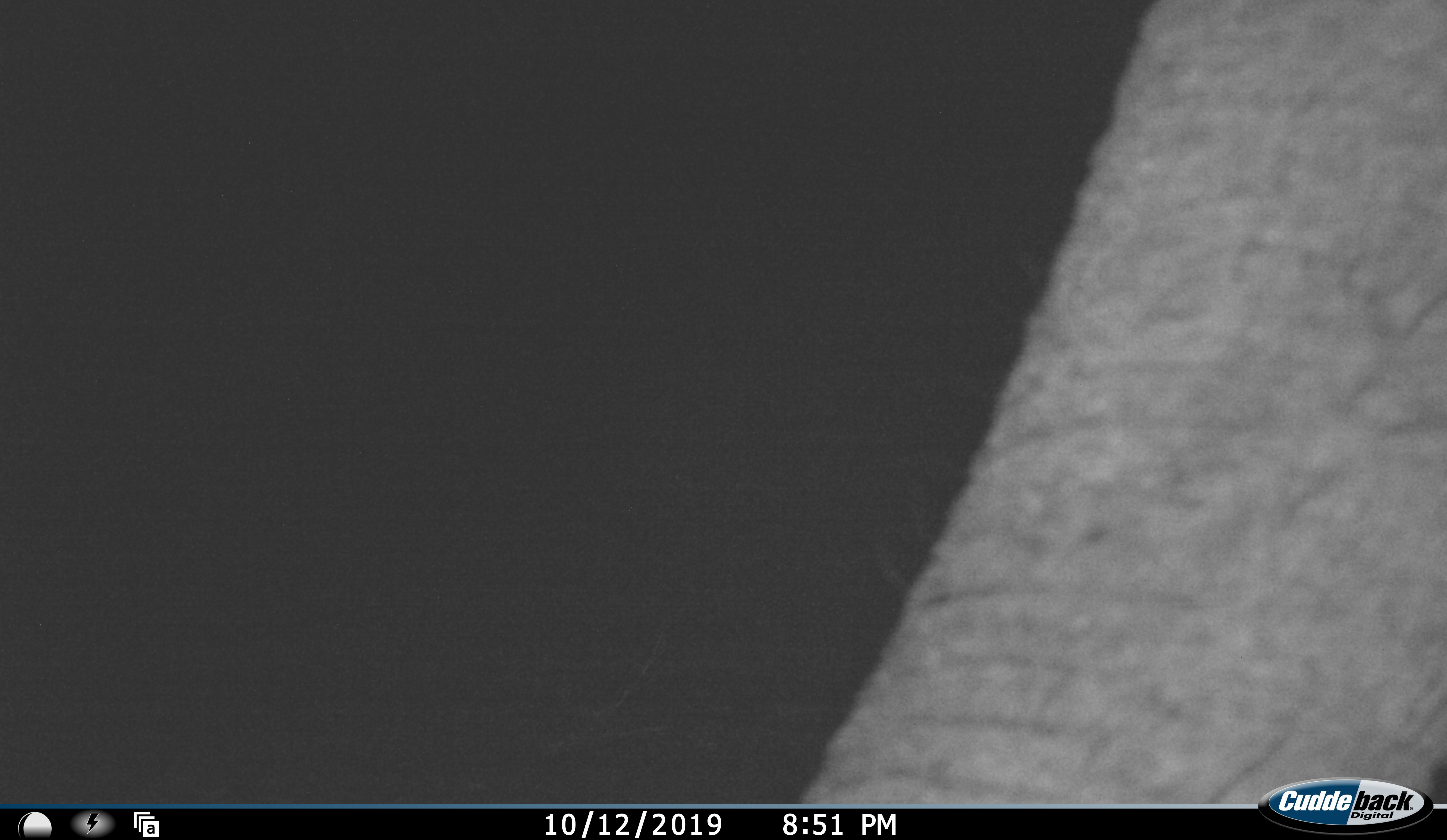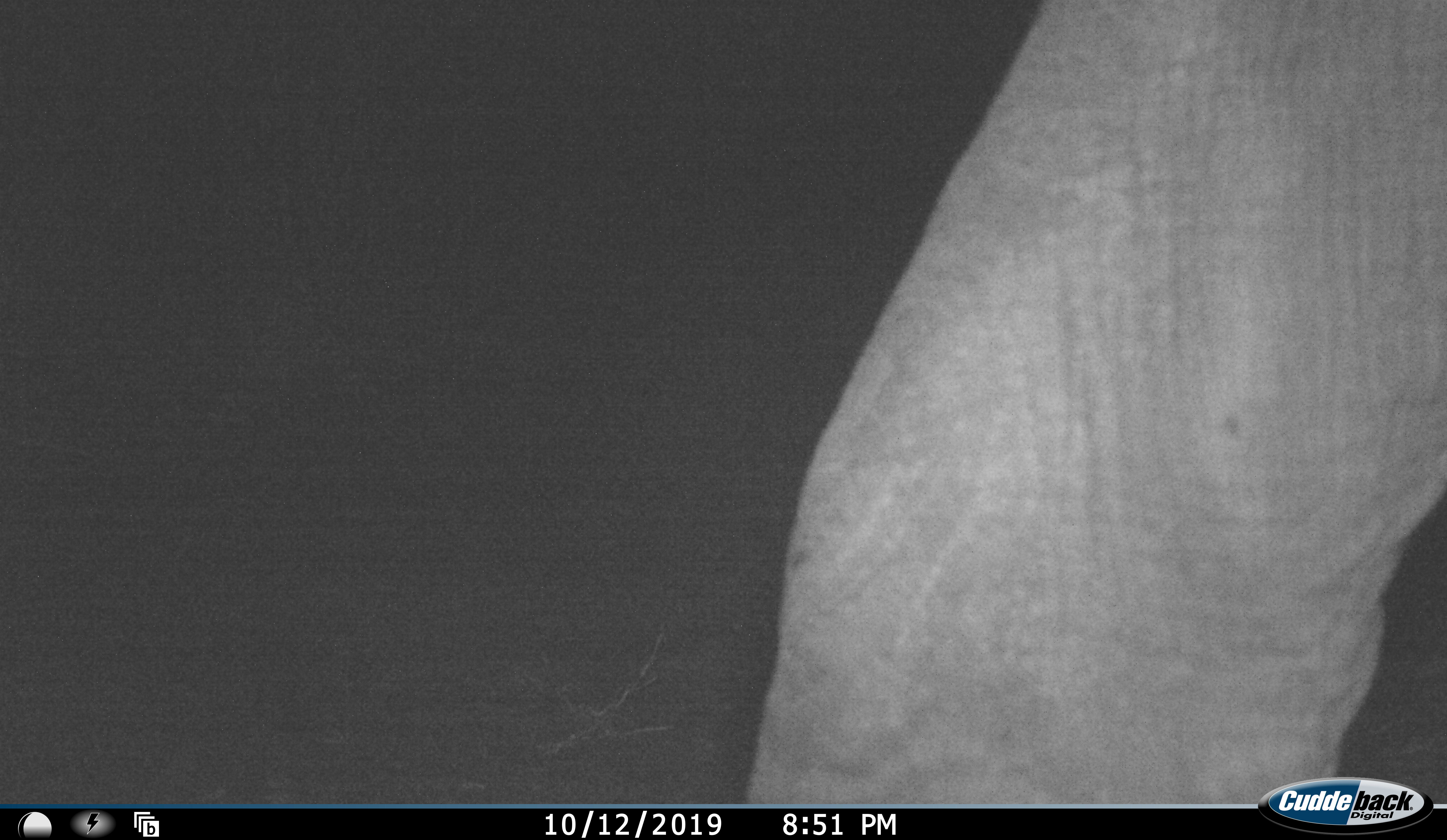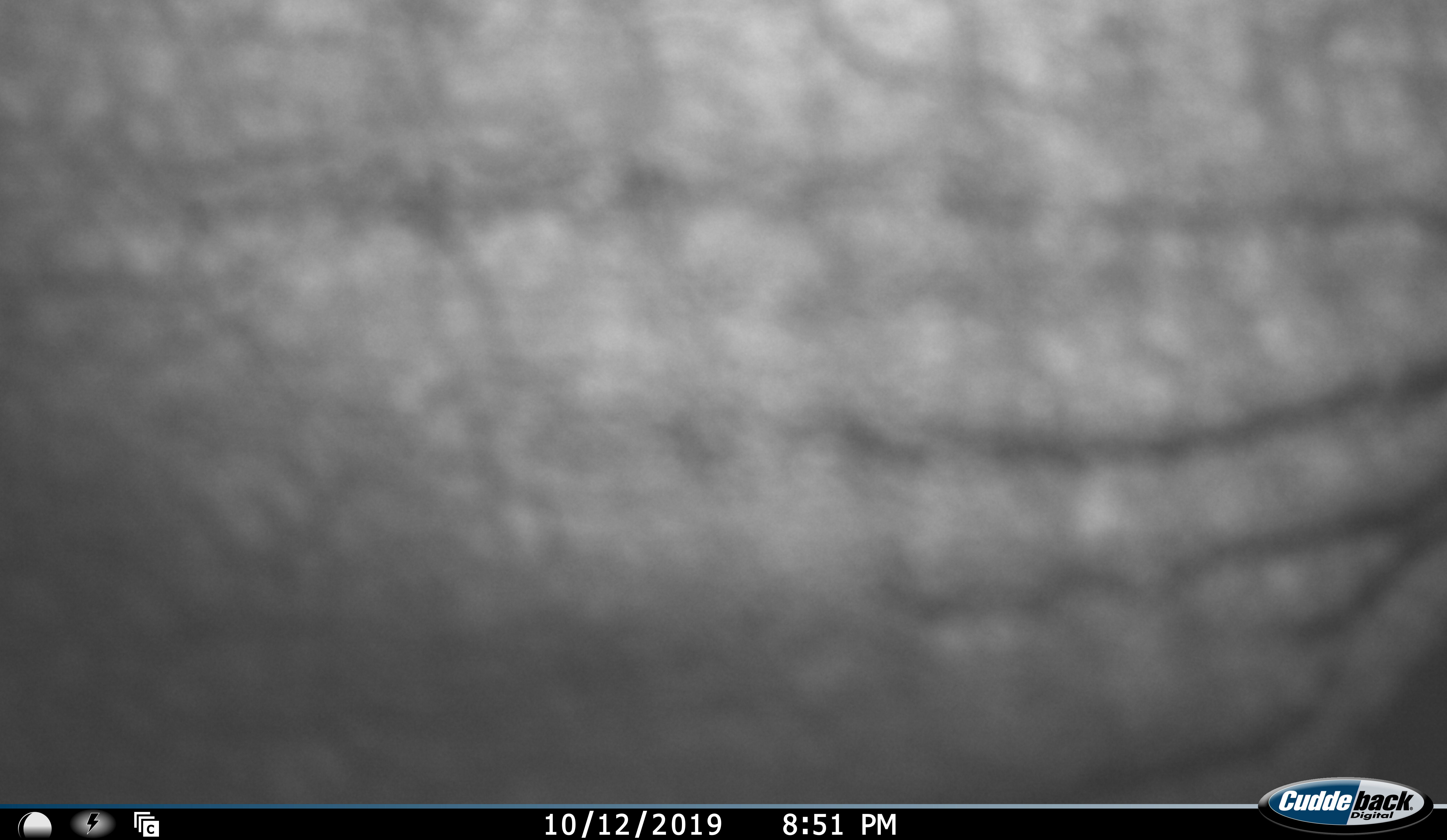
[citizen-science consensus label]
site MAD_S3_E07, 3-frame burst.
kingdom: Animalia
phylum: Chordata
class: Mammalia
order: Proboscidea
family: Elephantidae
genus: Loxodonta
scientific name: Loxodonta africana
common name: african bush elephant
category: elephant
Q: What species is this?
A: Elephant (african bush elephant) (Loxodonta africana).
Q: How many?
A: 1.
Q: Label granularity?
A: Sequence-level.